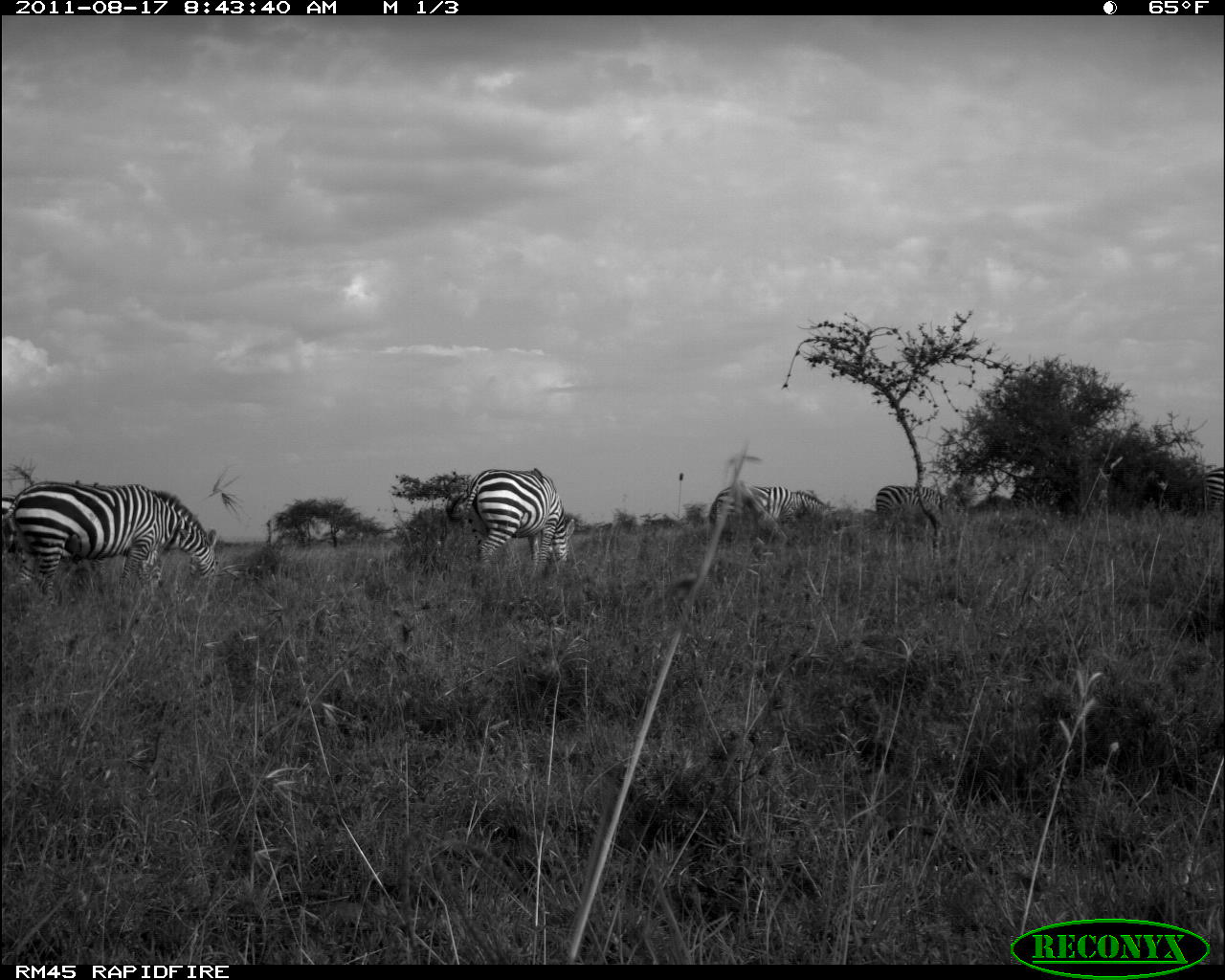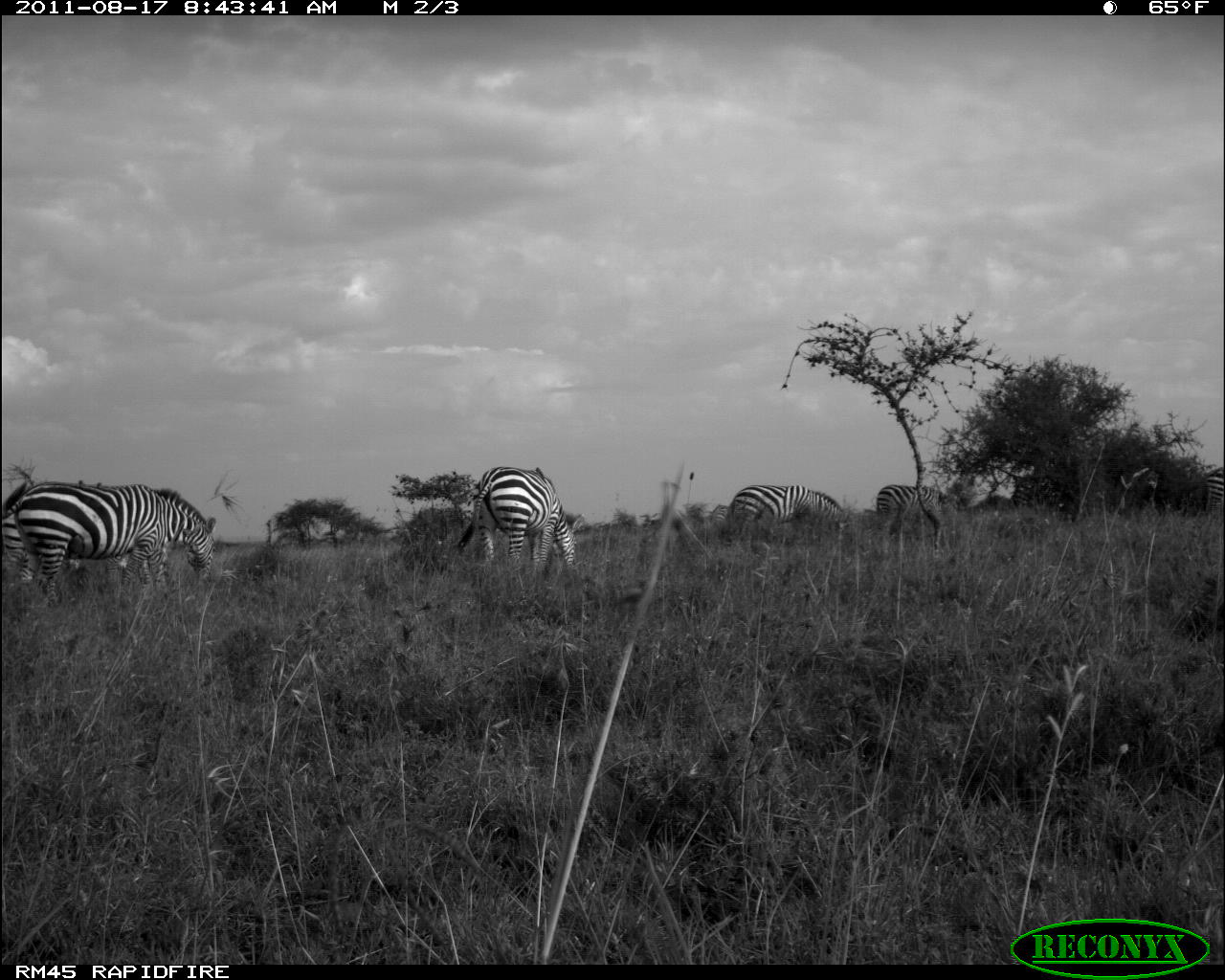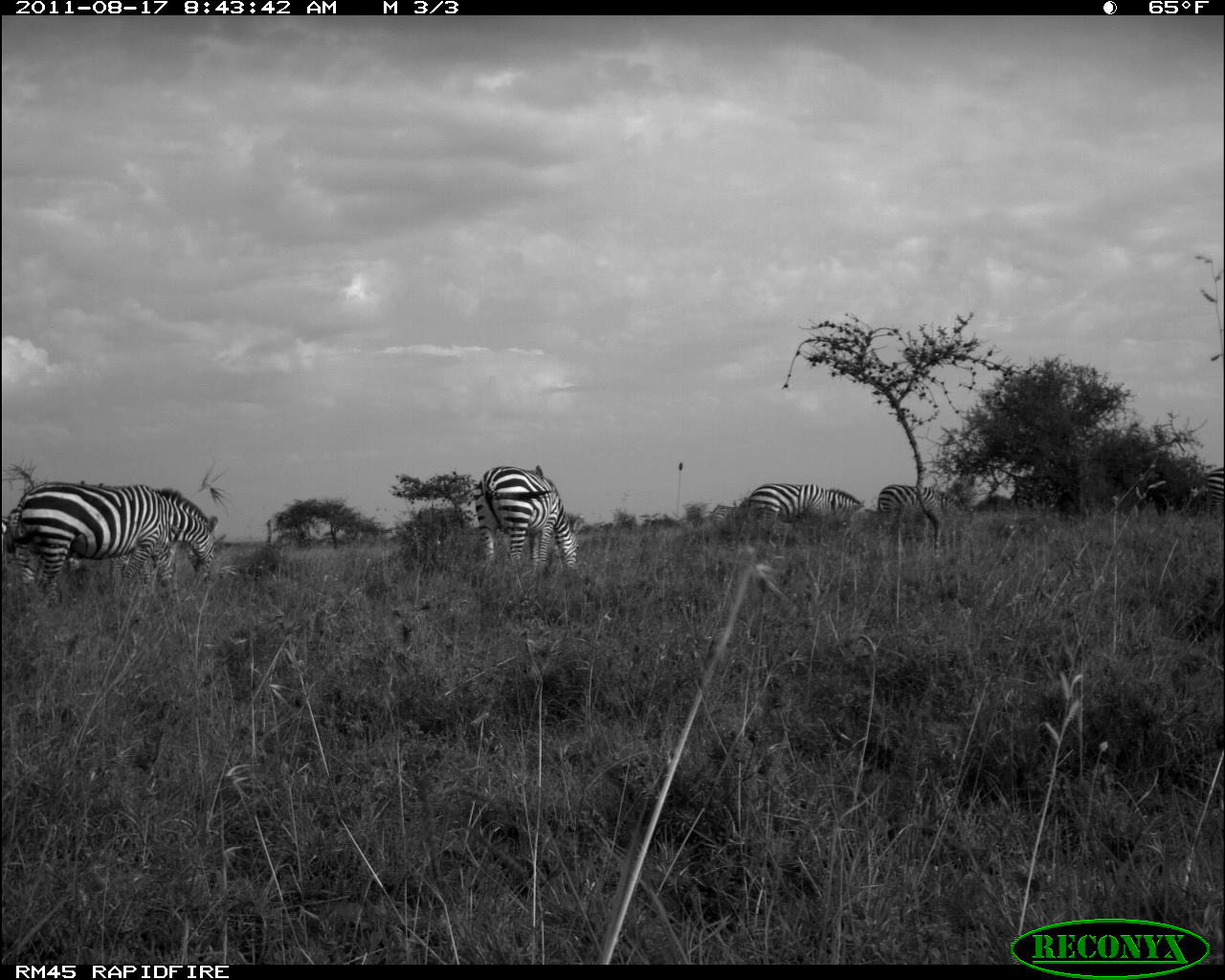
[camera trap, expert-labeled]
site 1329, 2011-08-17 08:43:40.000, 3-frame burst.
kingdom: Animalia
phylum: Chordata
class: Mammalia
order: Perissodactyla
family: Equidae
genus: Equus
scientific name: Equus quagga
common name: plains zebra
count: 6